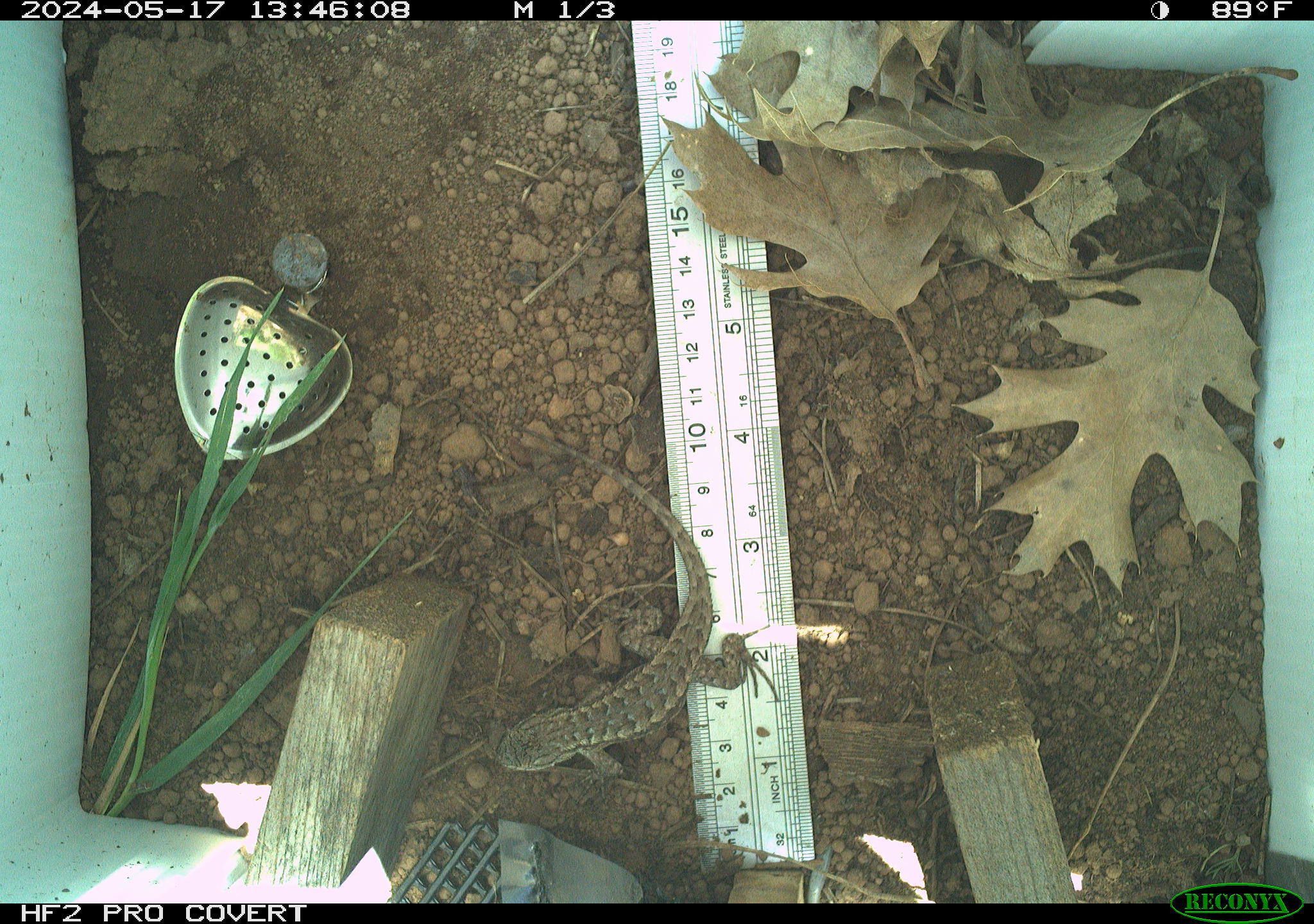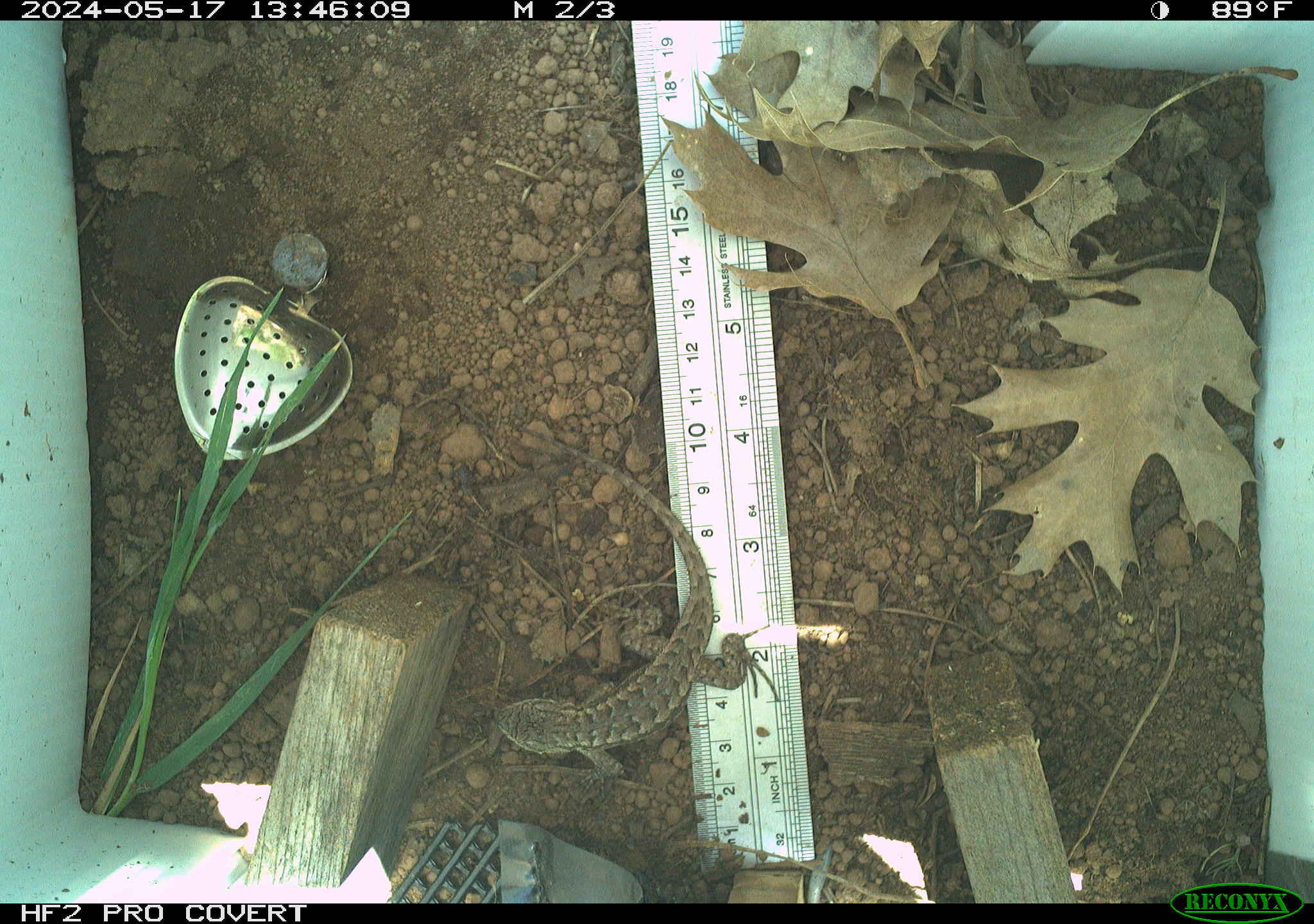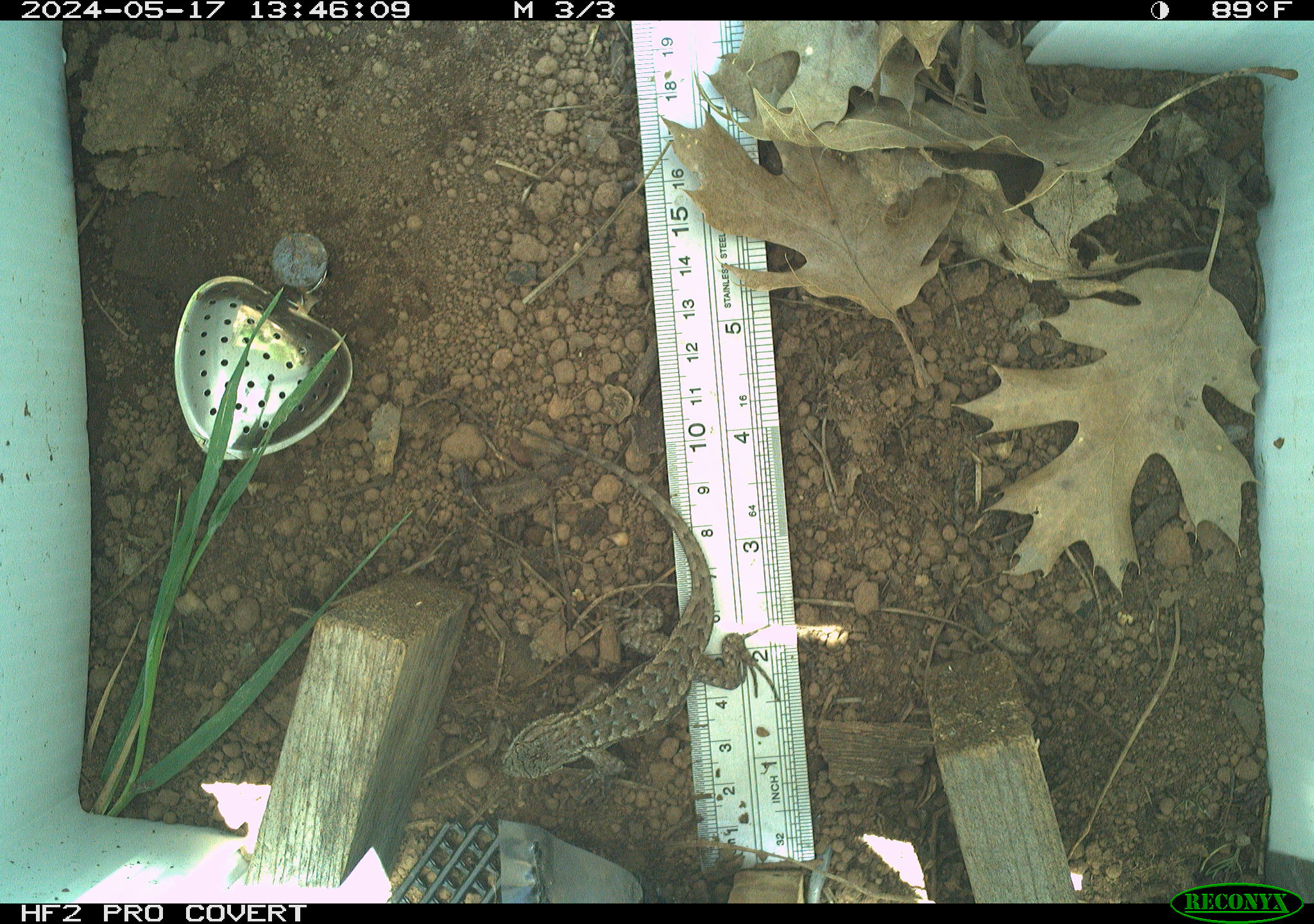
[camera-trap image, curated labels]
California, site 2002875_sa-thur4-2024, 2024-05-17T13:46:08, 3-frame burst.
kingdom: Animalia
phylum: Chordata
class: Reptilia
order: Squamata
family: Phrynosomatidae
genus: Sceloporus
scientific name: Sceloporus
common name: spiny lizards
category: sceloporus species